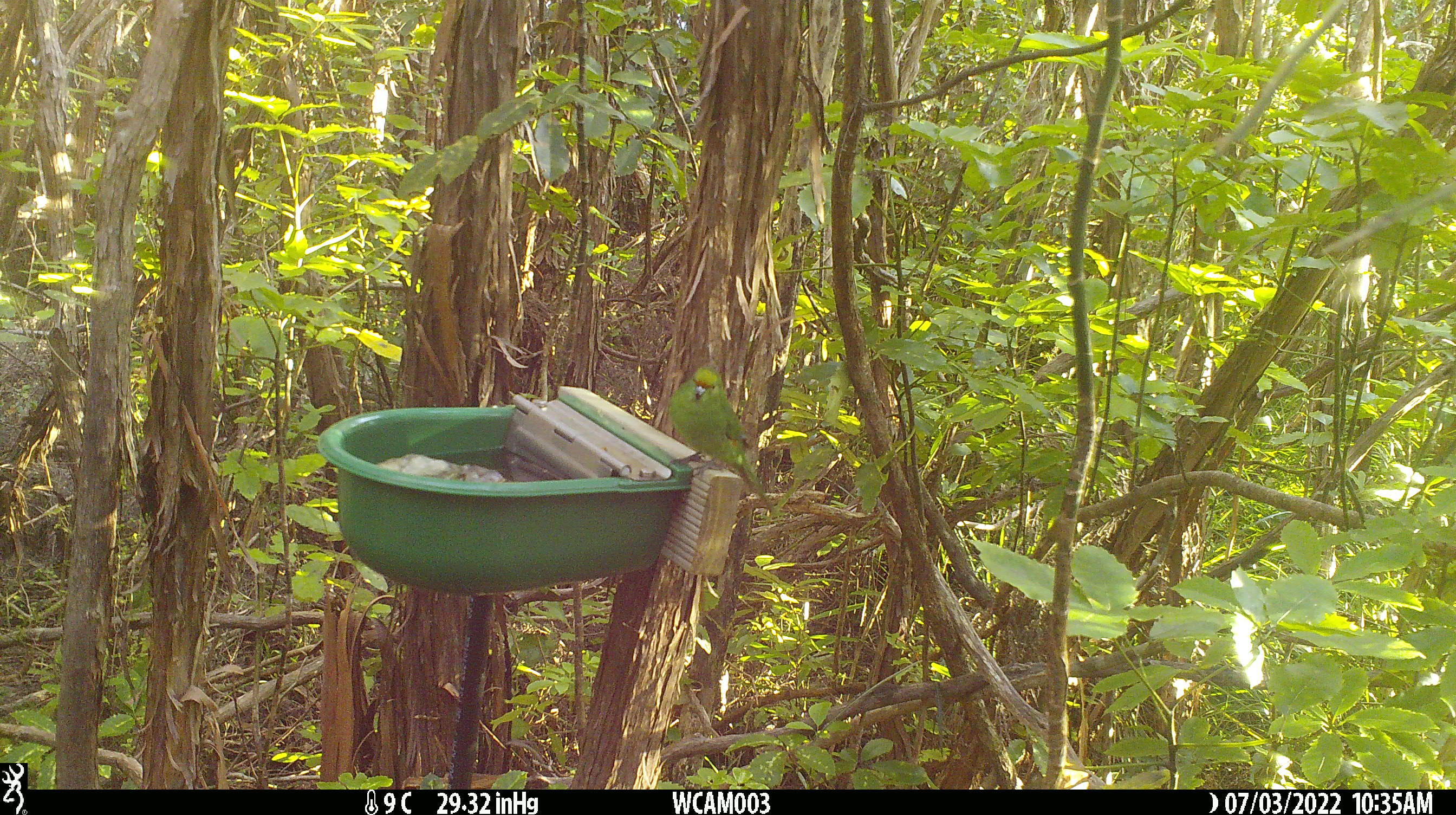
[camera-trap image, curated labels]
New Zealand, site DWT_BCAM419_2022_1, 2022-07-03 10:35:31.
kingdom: Animalia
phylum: Chordata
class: Aves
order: Psittaciformes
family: Psittaculidae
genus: Cyanoramphus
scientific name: Cyanoramphus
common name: parakeet